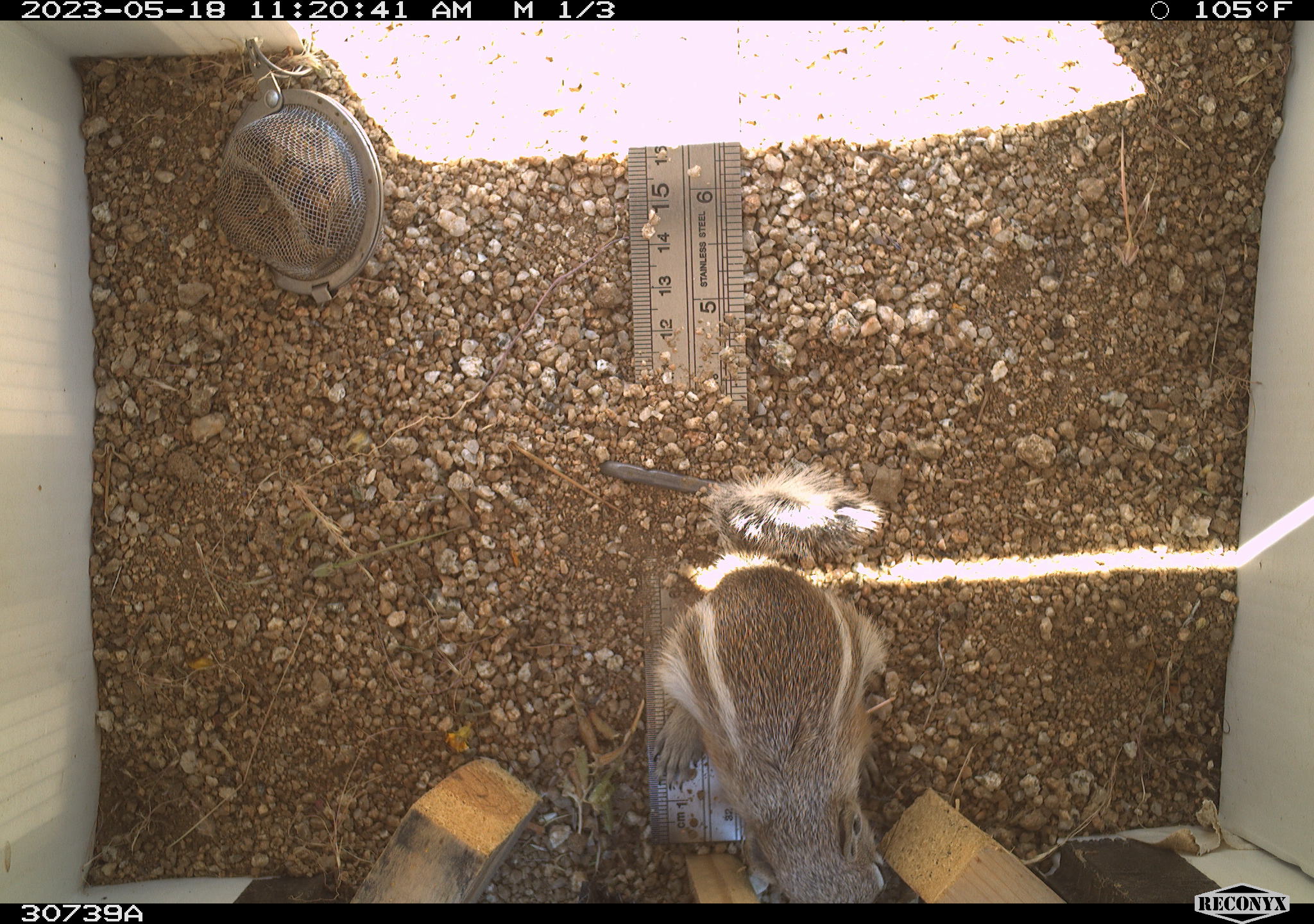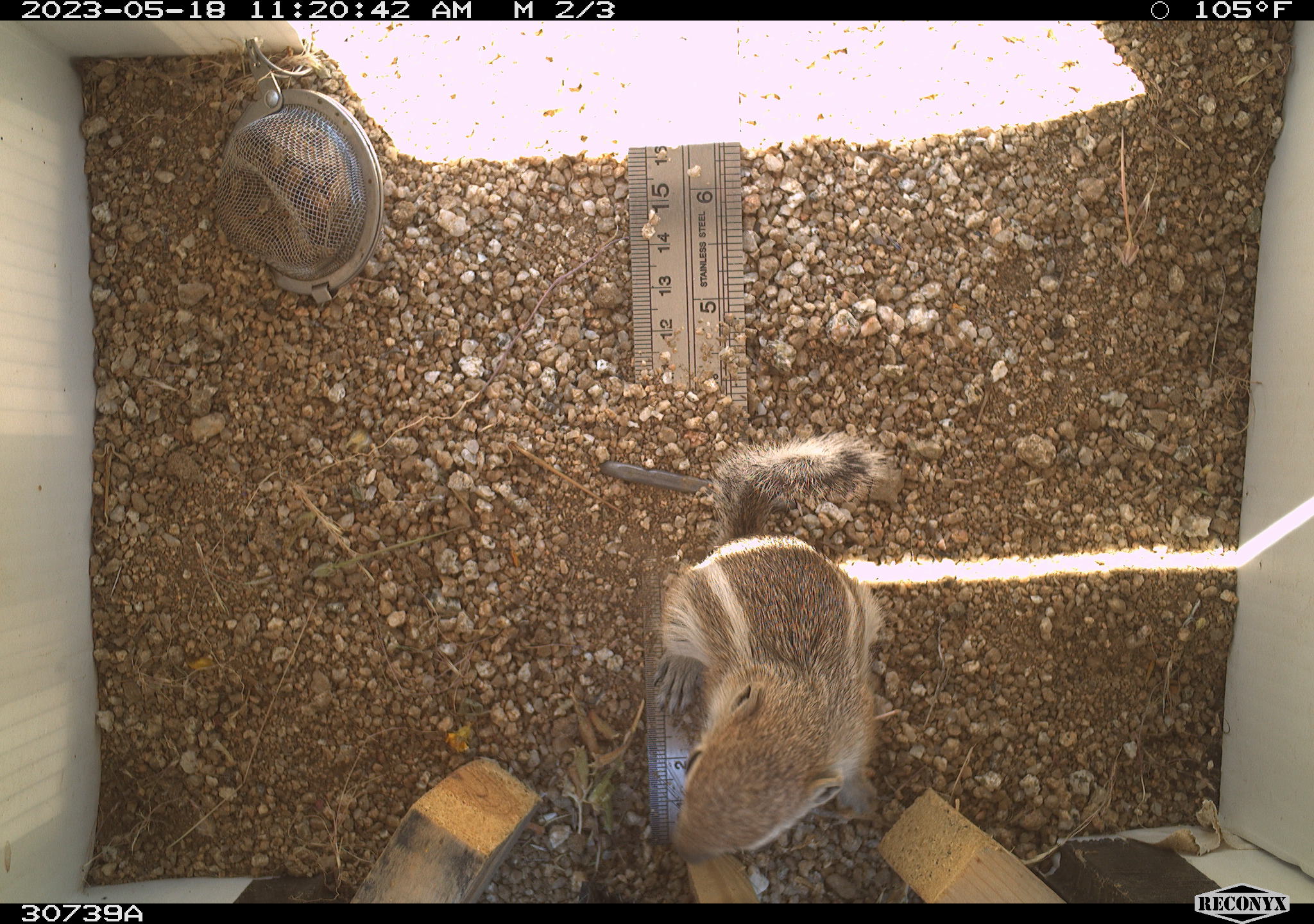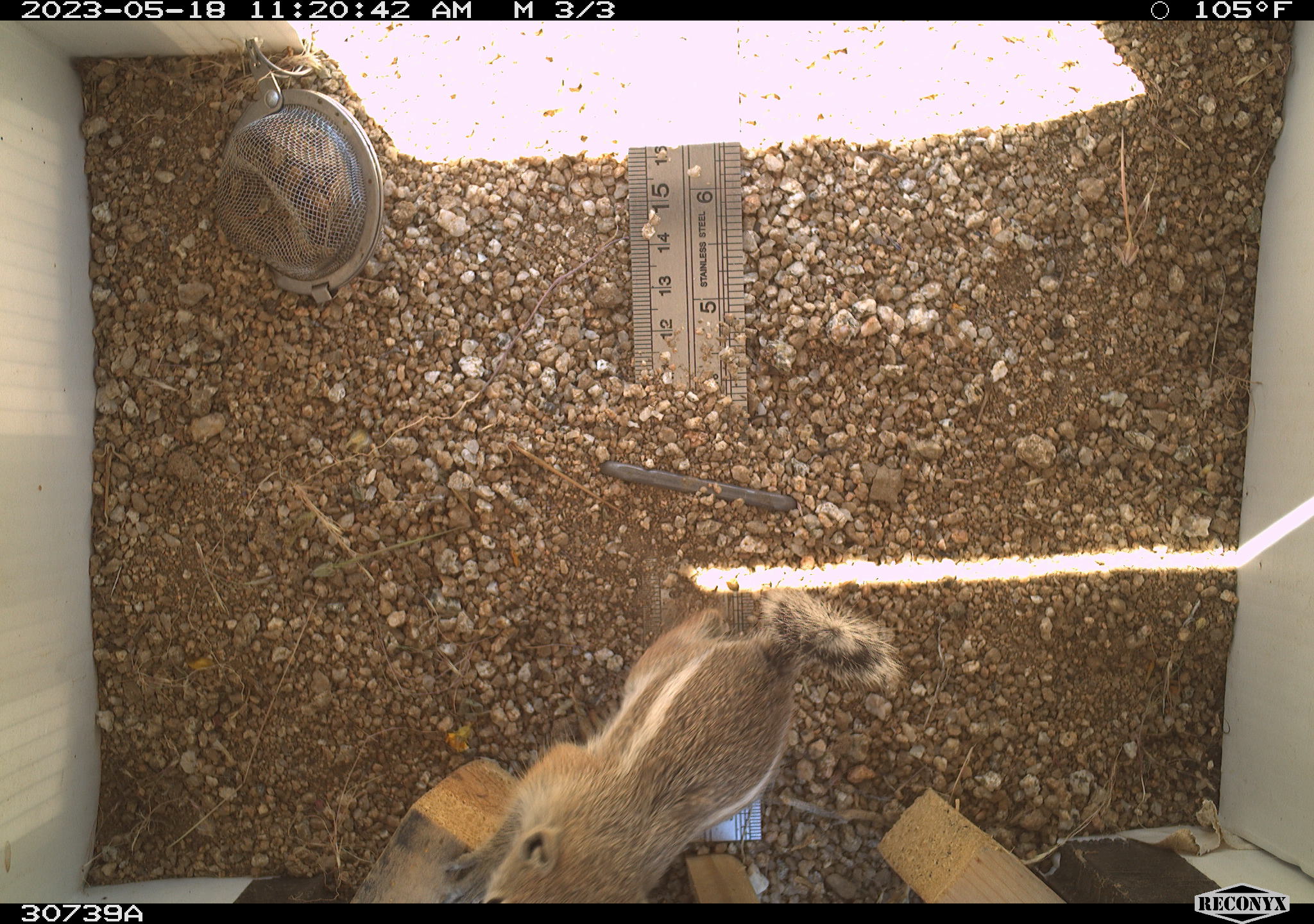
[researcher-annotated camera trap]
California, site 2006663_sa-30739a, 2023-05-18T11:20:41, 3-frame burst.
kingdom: Animalia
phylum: Chordata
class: Mammalia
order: Rodentia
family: Sciuridae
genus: Ammospermophilus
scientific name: Ammospermophilus leucurus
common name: white-tailed antelope squirrel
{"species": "white-tailed antelope squirrel (Ammospermophilus leucurus)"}